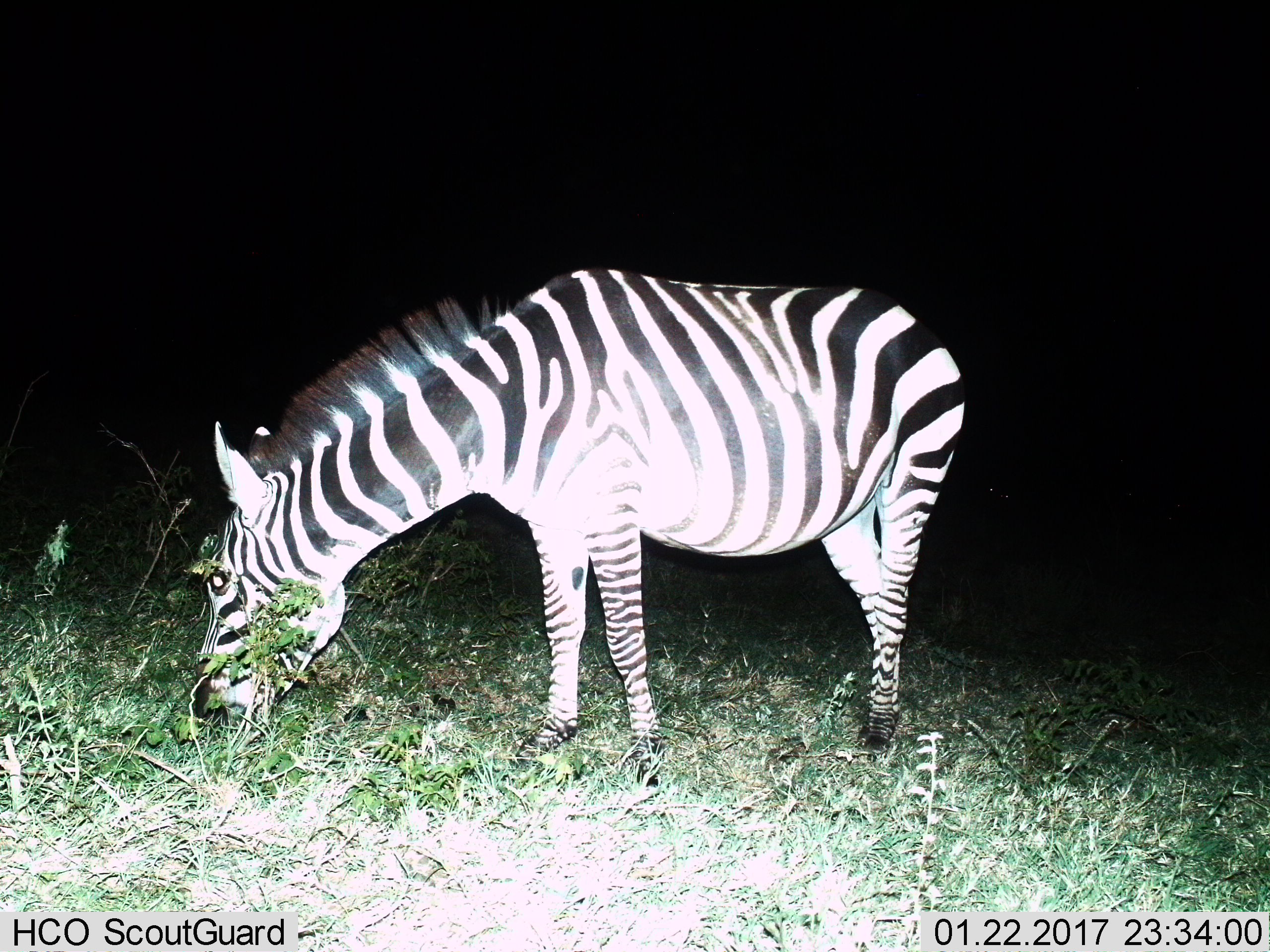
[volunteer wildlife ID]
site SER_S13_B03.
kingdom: Animalia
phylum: Chordata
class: Mammalia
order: Perissodactyla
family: Equidae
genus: Equus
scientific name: Equus quagga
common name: plains zebra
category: zebraplains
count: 1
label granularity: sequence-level